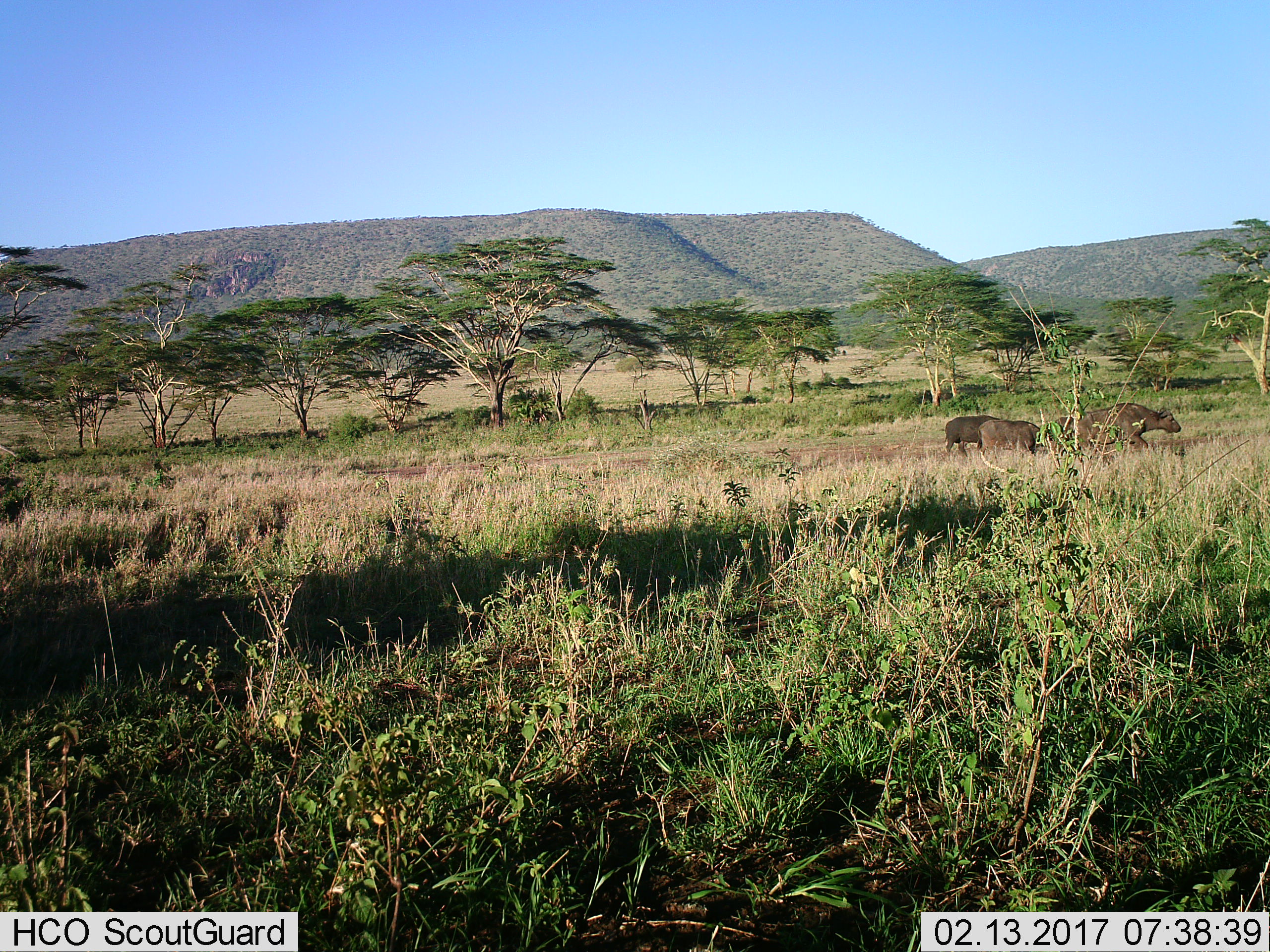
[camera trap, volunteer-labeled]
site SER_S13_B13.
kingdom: Animalia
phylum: Chordata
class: Mammalia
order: Artiodactyla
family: Bovidae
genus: Syncerus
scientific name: Syncerus caffer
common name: african buffalo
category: buffalo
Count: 4.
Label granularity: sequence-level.